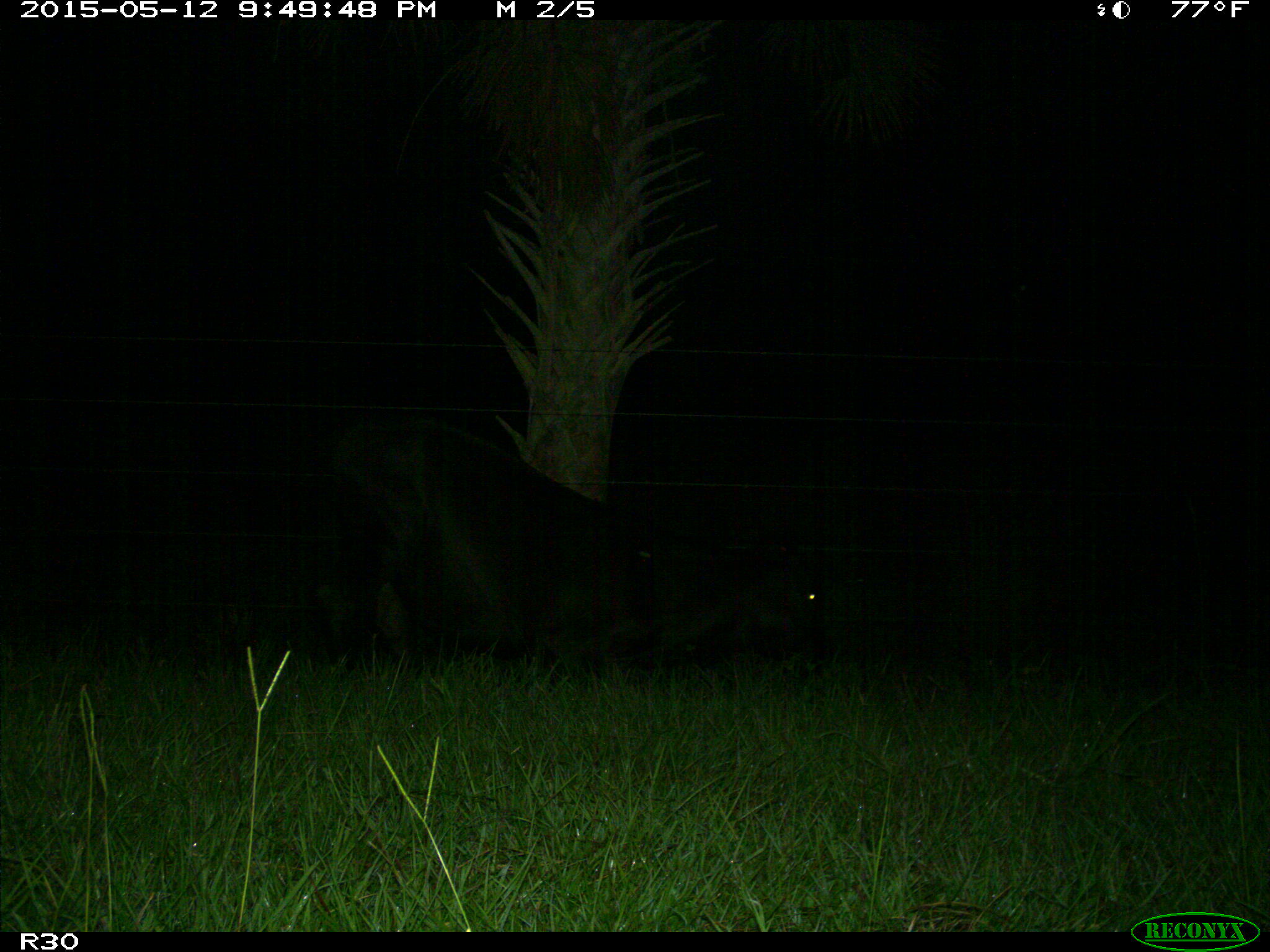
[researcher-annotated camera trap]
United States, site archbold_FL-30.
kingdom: Animalia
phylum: Chordata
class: Mammalia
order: Artiodactyla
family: Bovidae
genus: Bos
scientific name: Bos taurus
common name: domestic cow